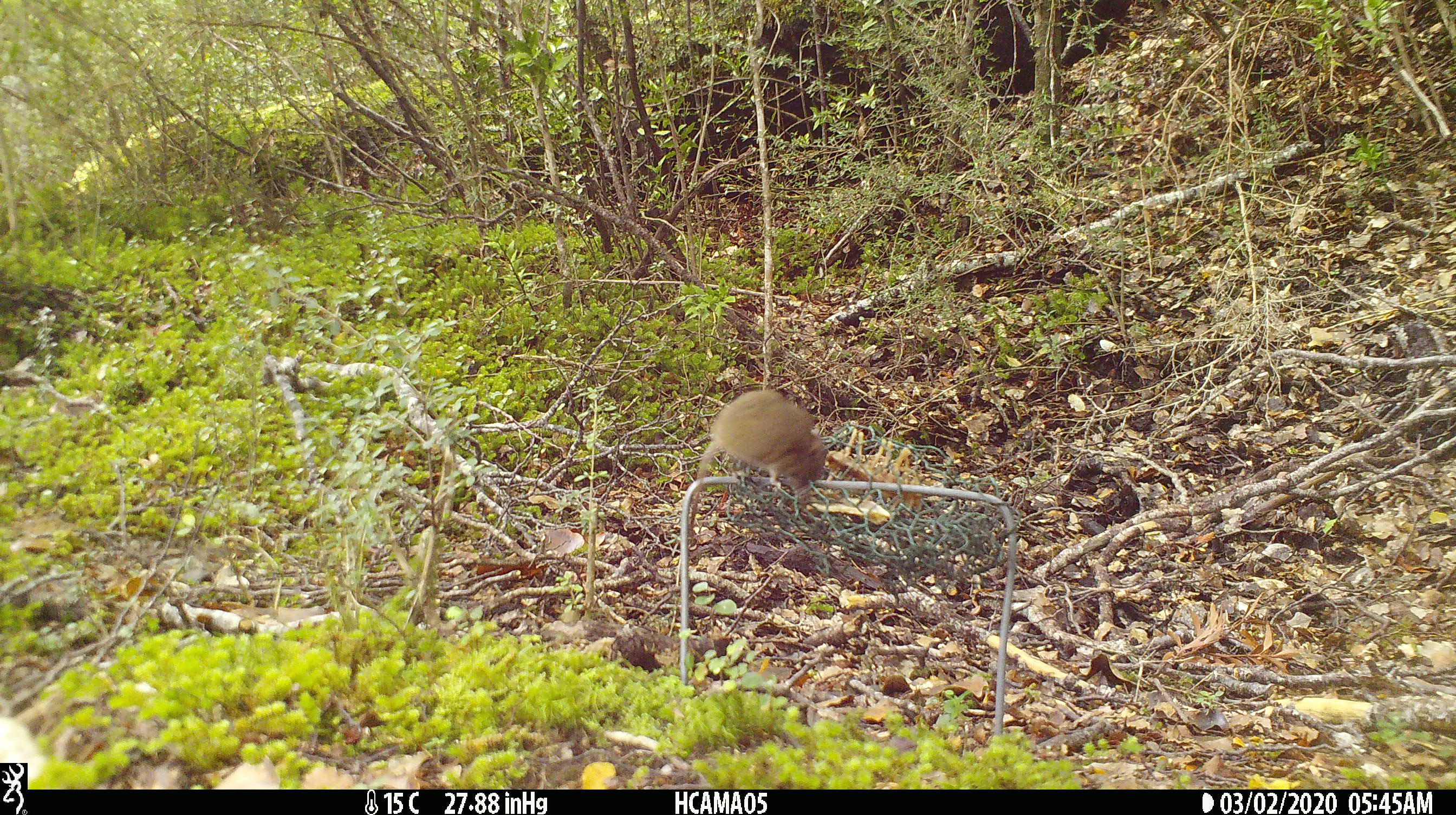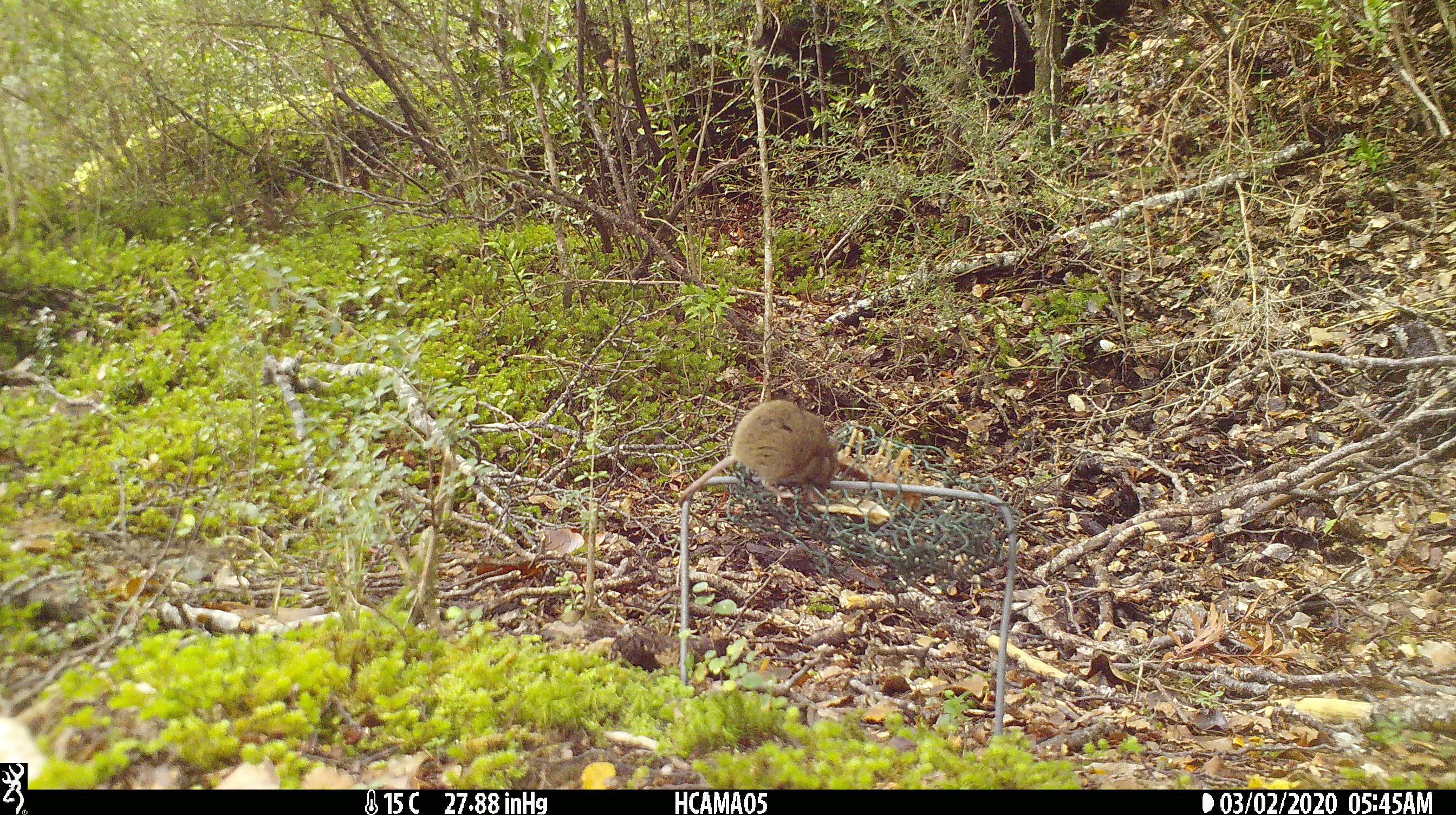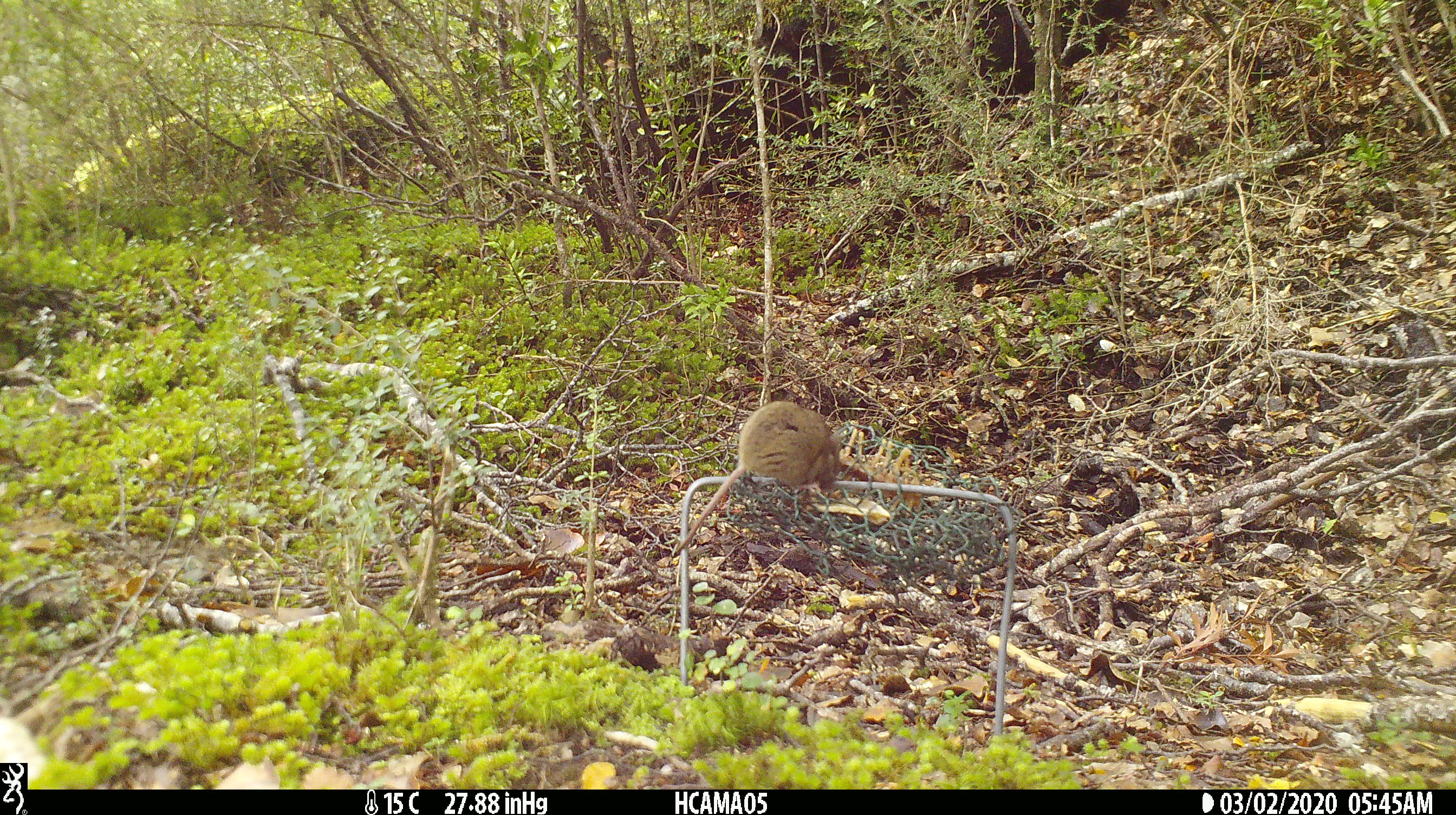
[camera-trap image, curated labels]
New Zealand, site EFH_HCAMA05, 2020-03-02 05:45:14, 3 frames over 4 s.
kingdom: Animalia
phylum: Chordata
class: Mammalia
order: Rodentia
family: Muridae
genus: Mus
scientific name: Mus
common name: mouse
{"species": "mouse (Mus)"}